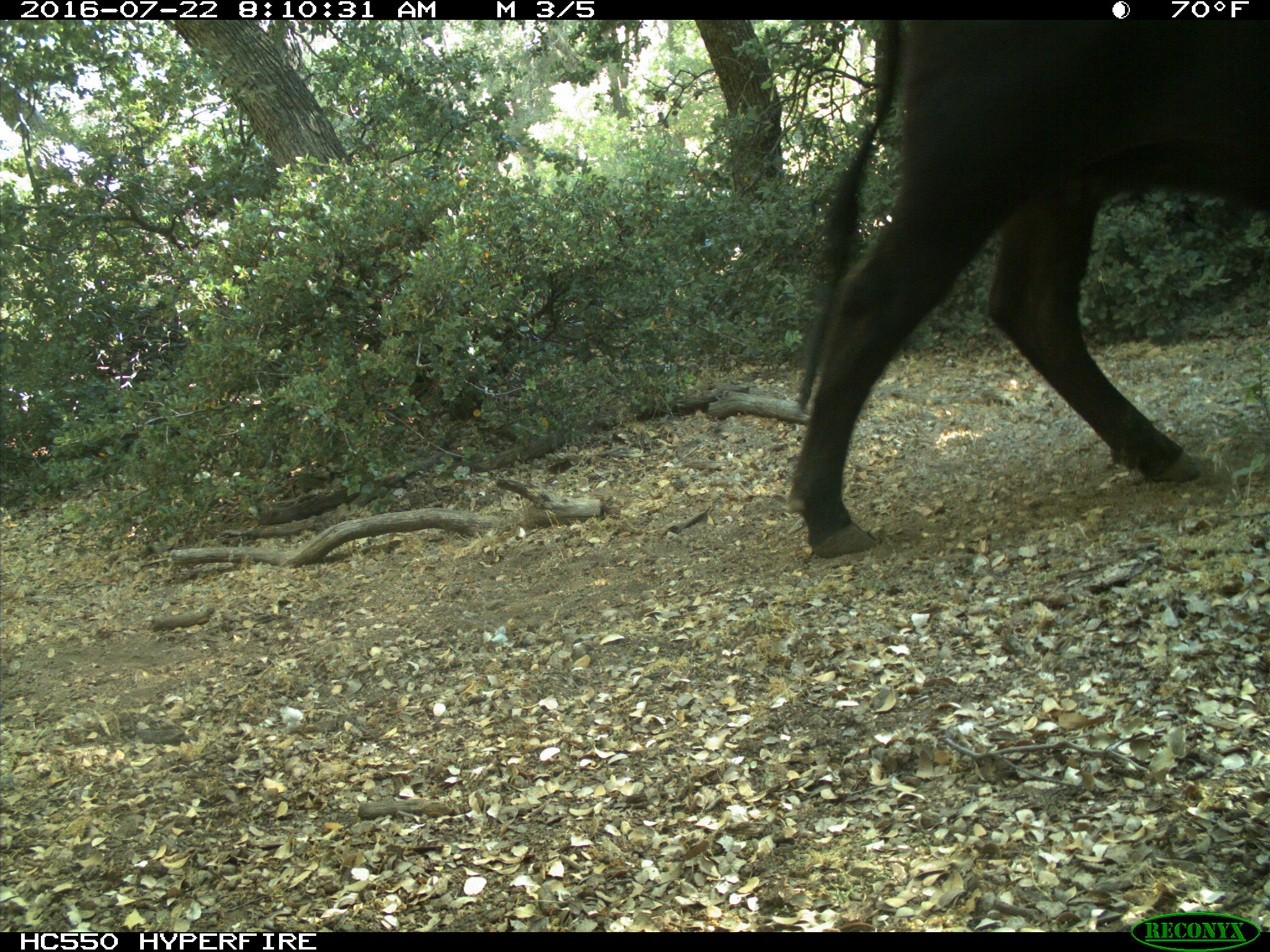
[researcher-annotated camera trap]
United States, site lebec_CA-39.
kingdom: Animalia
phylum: Chordata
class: Mammalia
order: Artiodactyla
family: Bovidae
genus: Bos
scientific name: Bos taurus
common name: domestic cow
Bos taurus (domestic cow).